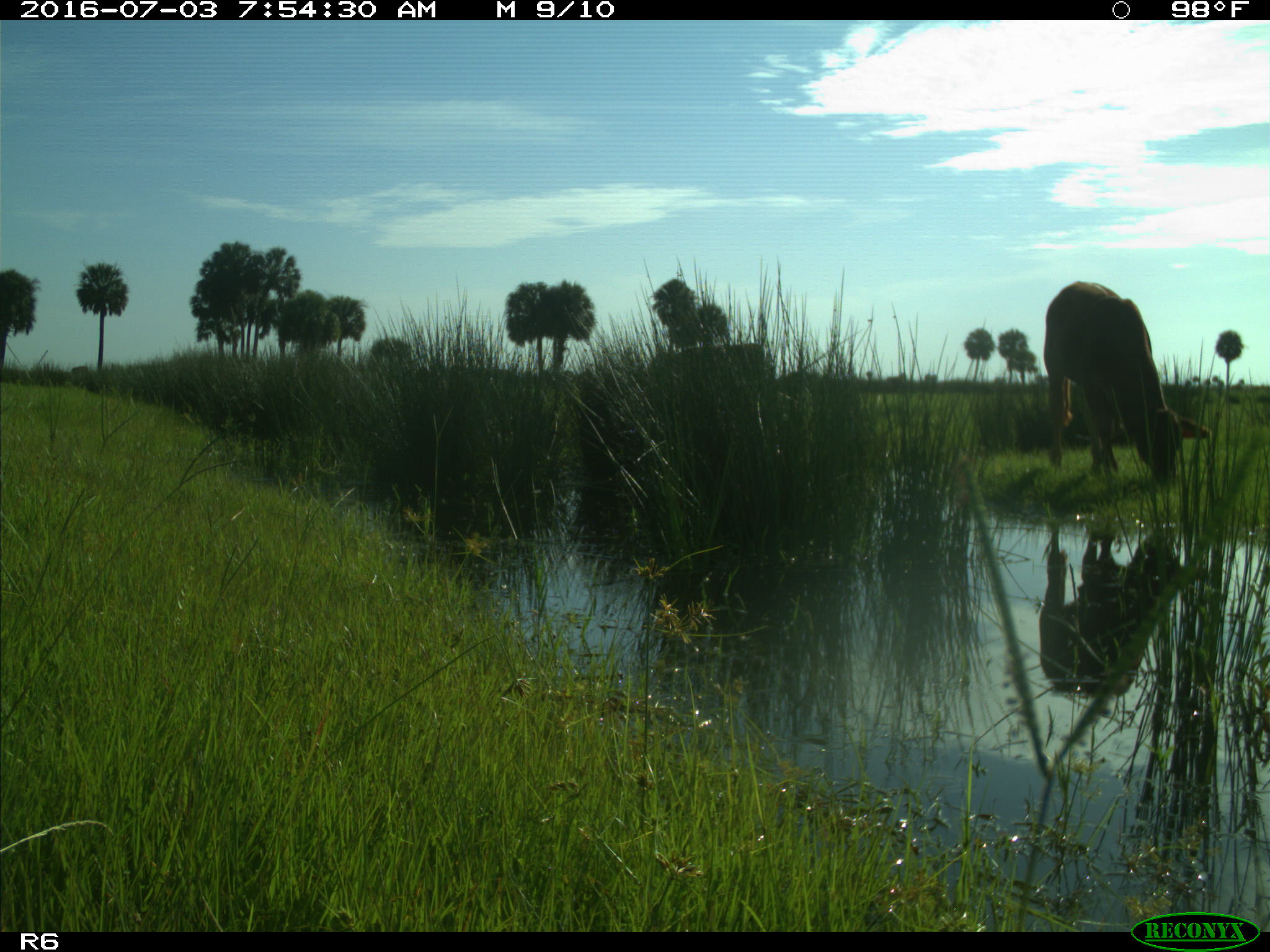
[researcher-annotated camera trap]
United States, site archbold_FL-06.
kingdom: Animalia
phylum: Chordata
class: Mammalia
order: Artiodactyla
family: Bovidae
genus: Bos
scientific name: Bos taurus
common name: domestic cow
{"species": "Bos taurus (domestic cow)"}